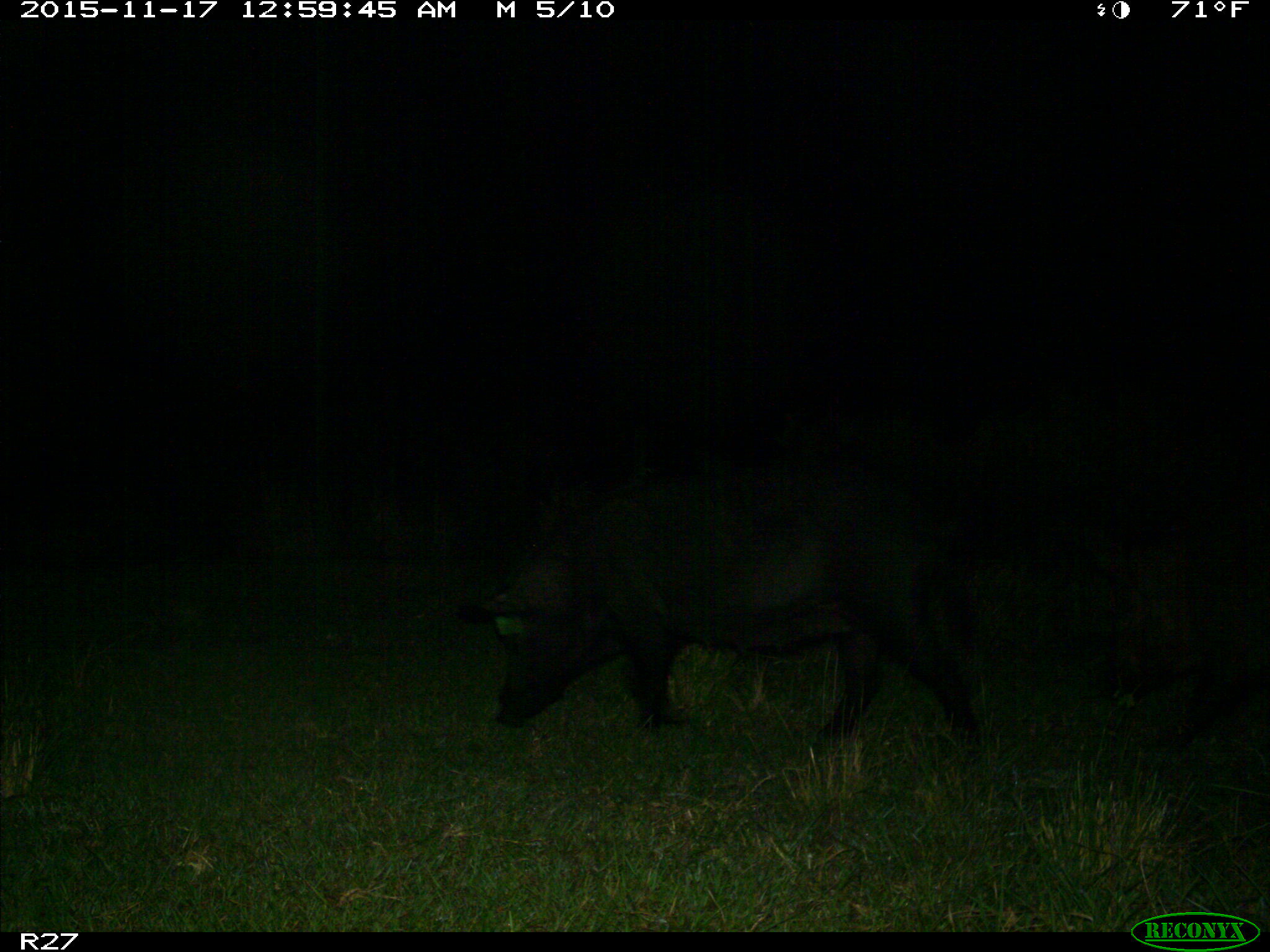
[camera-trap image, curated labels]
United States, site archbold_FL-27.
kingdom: Animalia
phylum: Chordata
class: Mammalia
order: Artiodactyla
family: Suidae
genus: Sus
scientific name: Sus scrofa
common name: wild boar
Sus scrofa (wild boar).